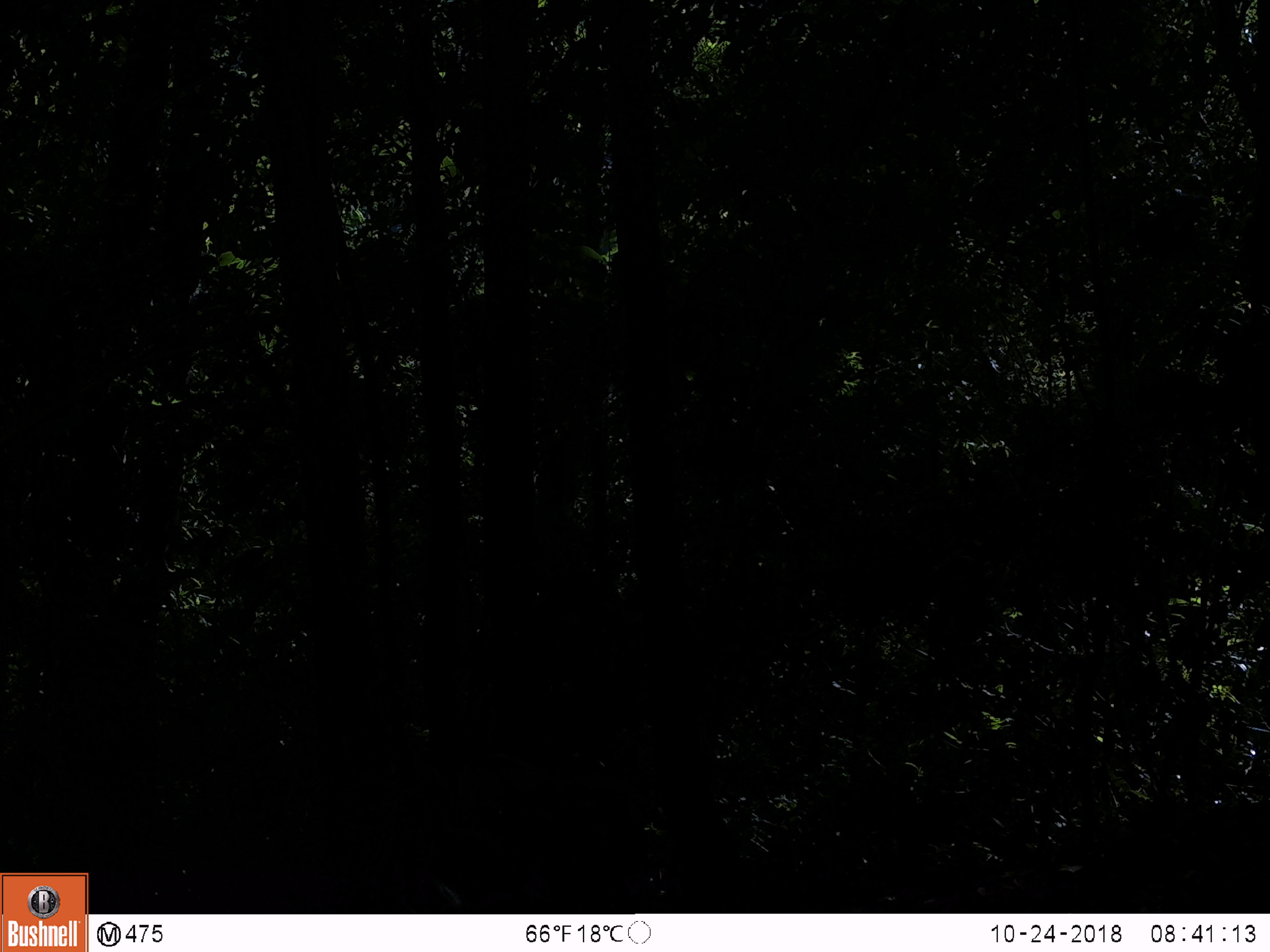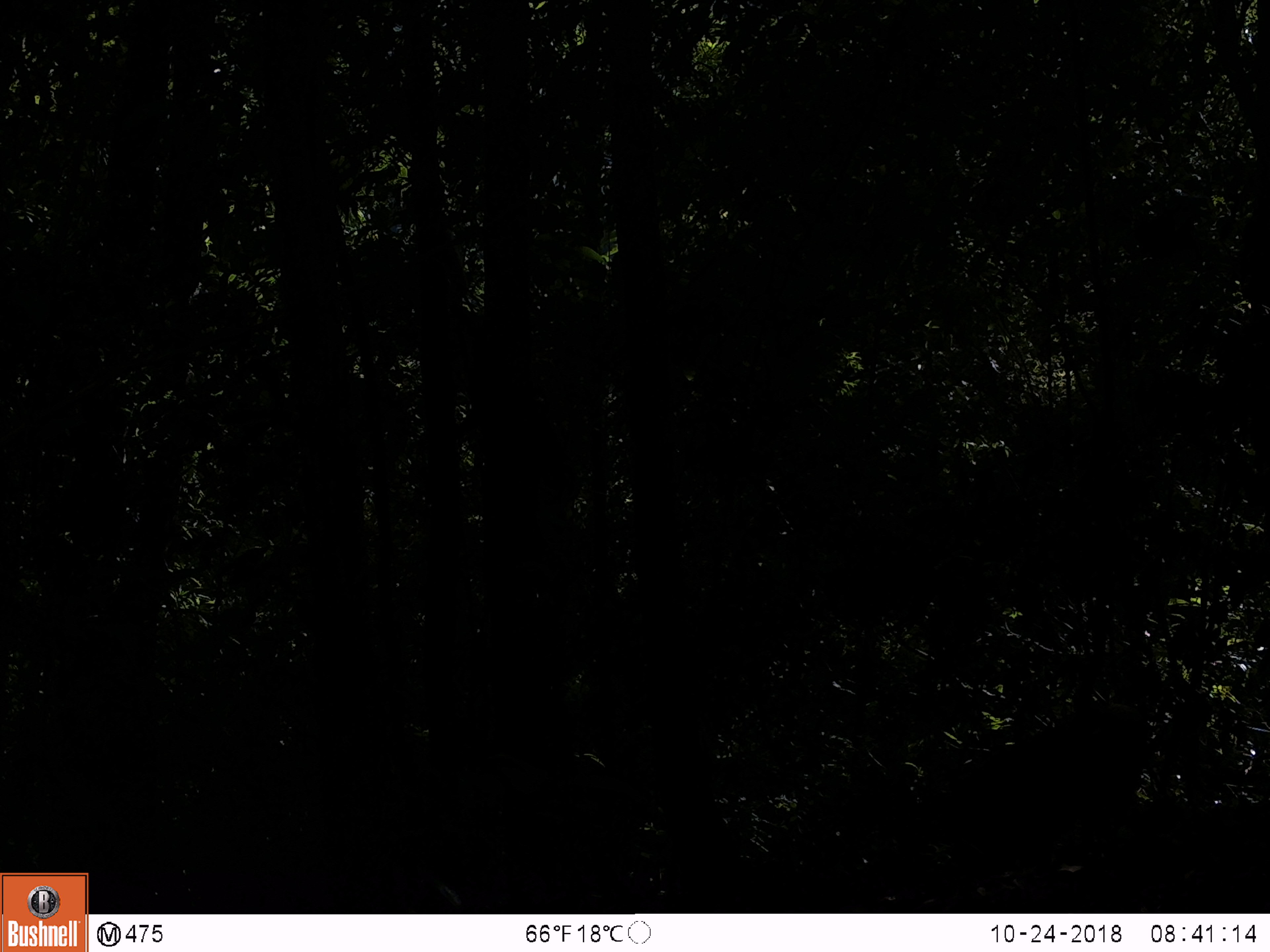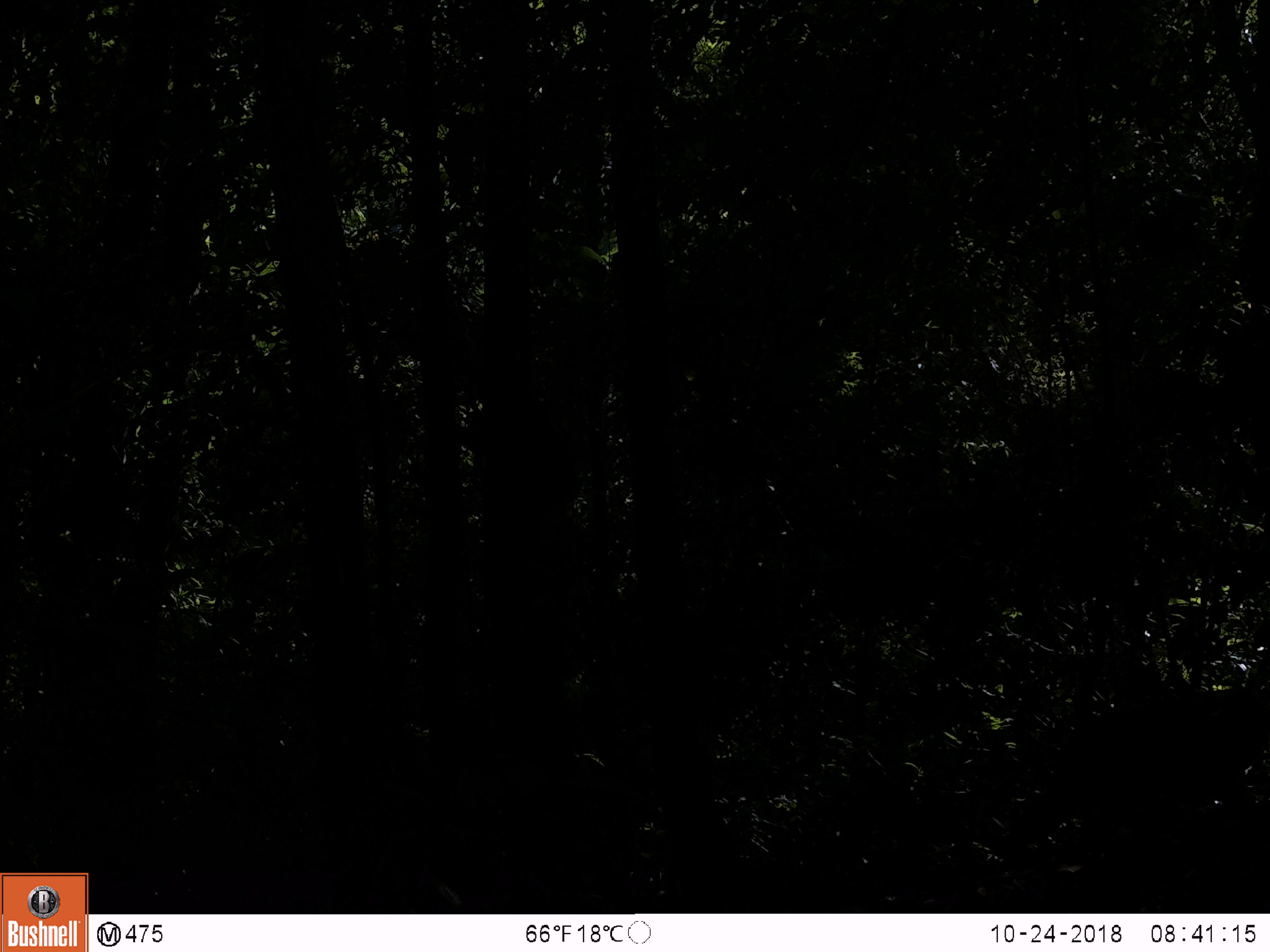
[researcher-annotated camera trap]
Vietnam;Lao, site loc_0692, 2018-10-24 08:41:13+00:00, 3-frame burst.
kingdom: Animalia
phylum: Chordata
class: Mammalia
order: Primates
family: Cercopithecidae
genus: Macaca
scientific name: Macaca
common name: macaque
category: unidentified macaque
Unidentified macaque (macaque) (Macaca). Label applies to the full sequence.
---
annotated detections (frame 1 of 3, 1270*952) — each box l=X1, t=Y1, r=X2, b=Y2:
unidentified macaque: l=1177, t=794, r=1269, b=910